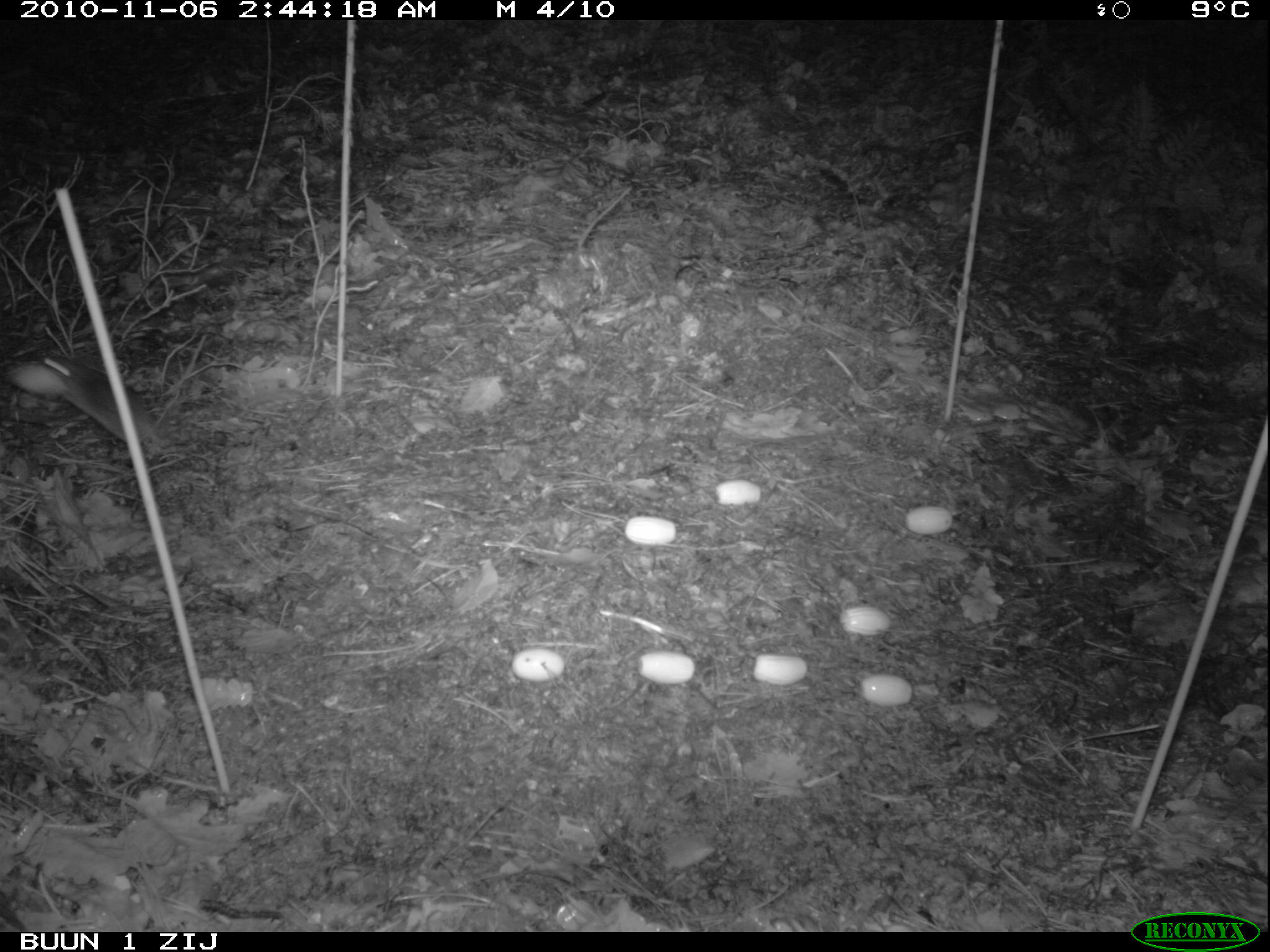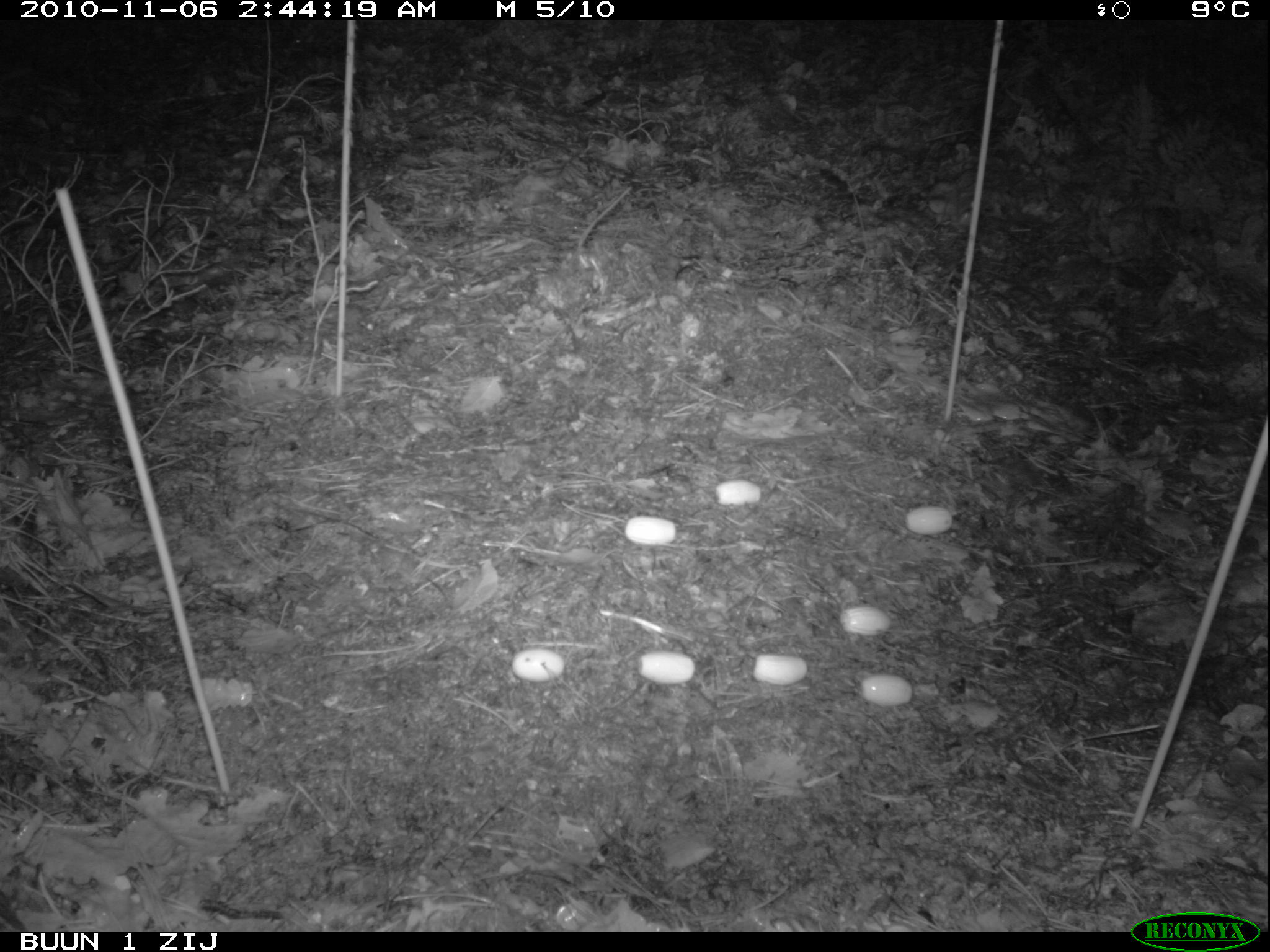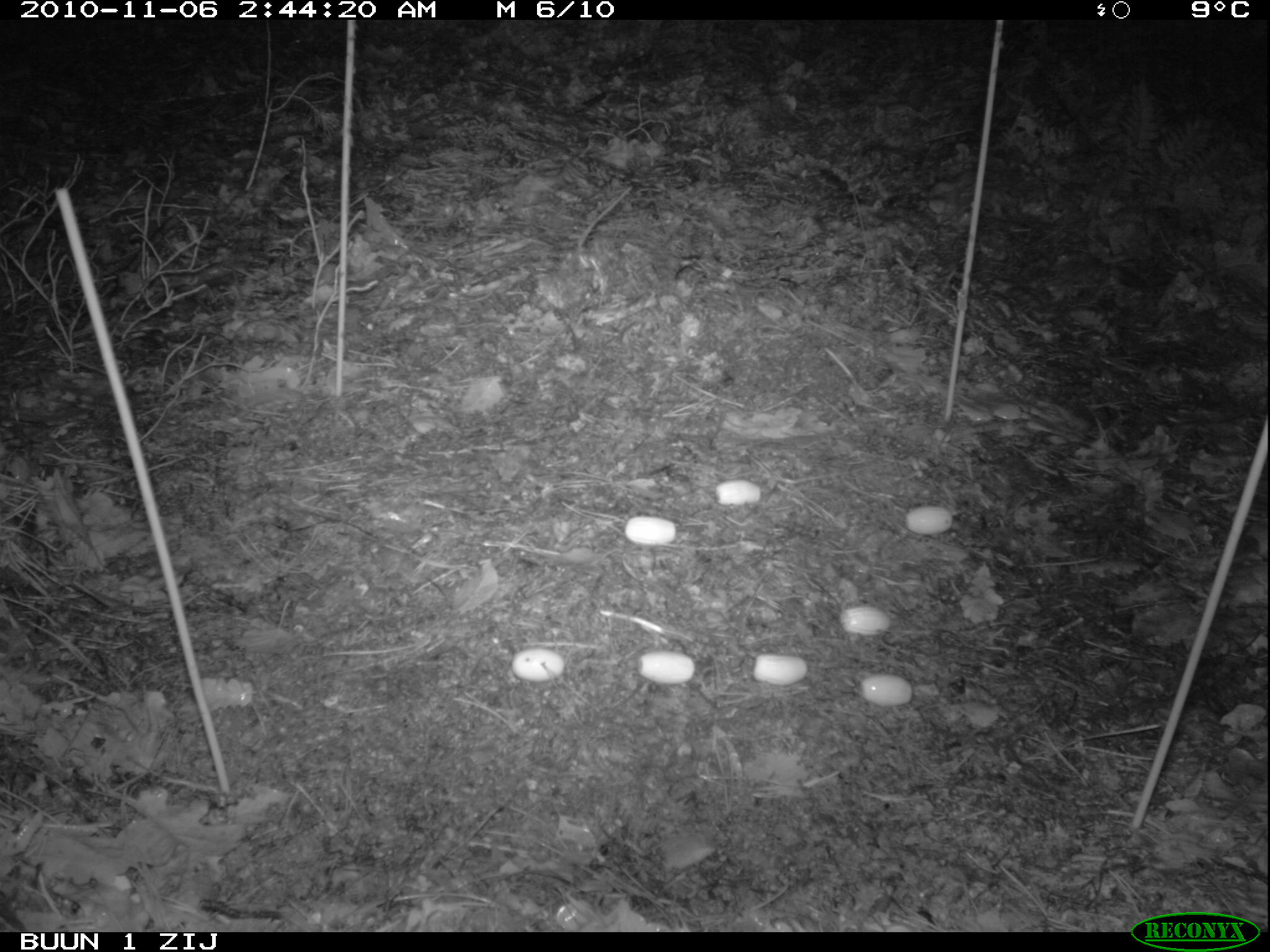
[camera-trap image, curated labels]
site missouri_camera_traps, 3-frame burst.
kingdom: Animalia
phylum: Chordata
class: Mammalia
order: Rodentia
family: Muridae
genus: Apodemus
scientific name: Apodemus sylvaticus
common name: wood mouse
Wood mouse (Apodemus sylvaticus). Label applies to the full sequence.